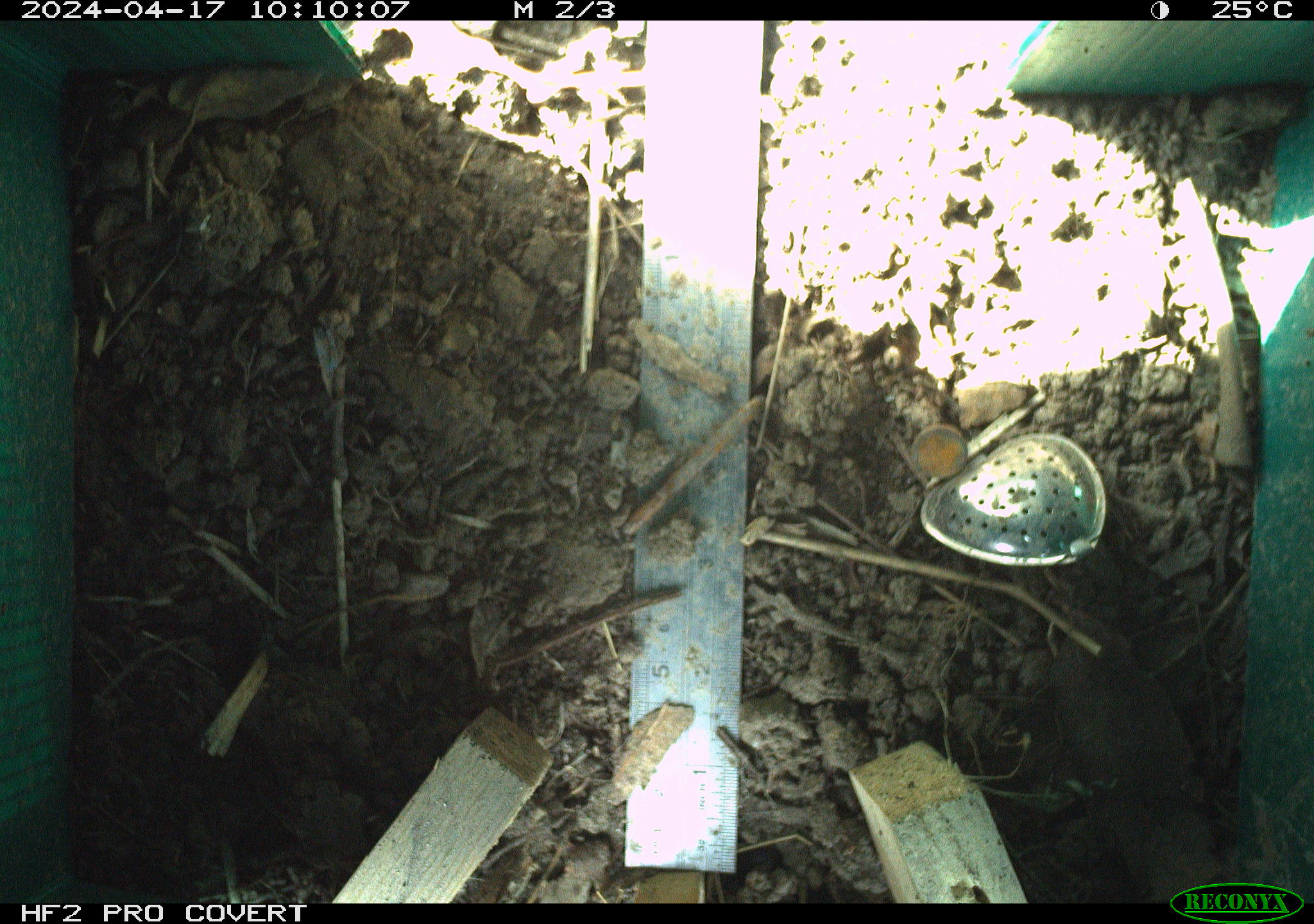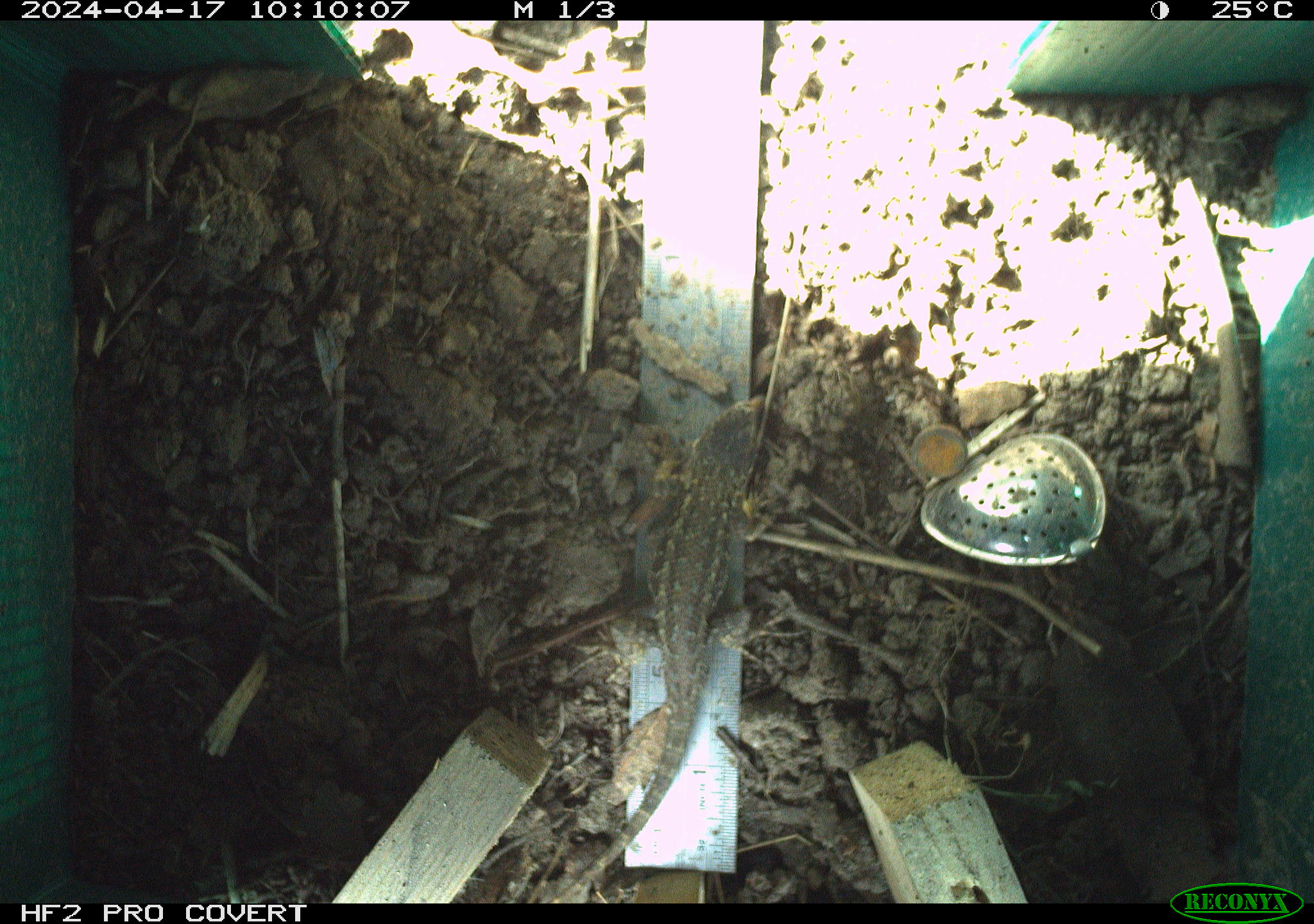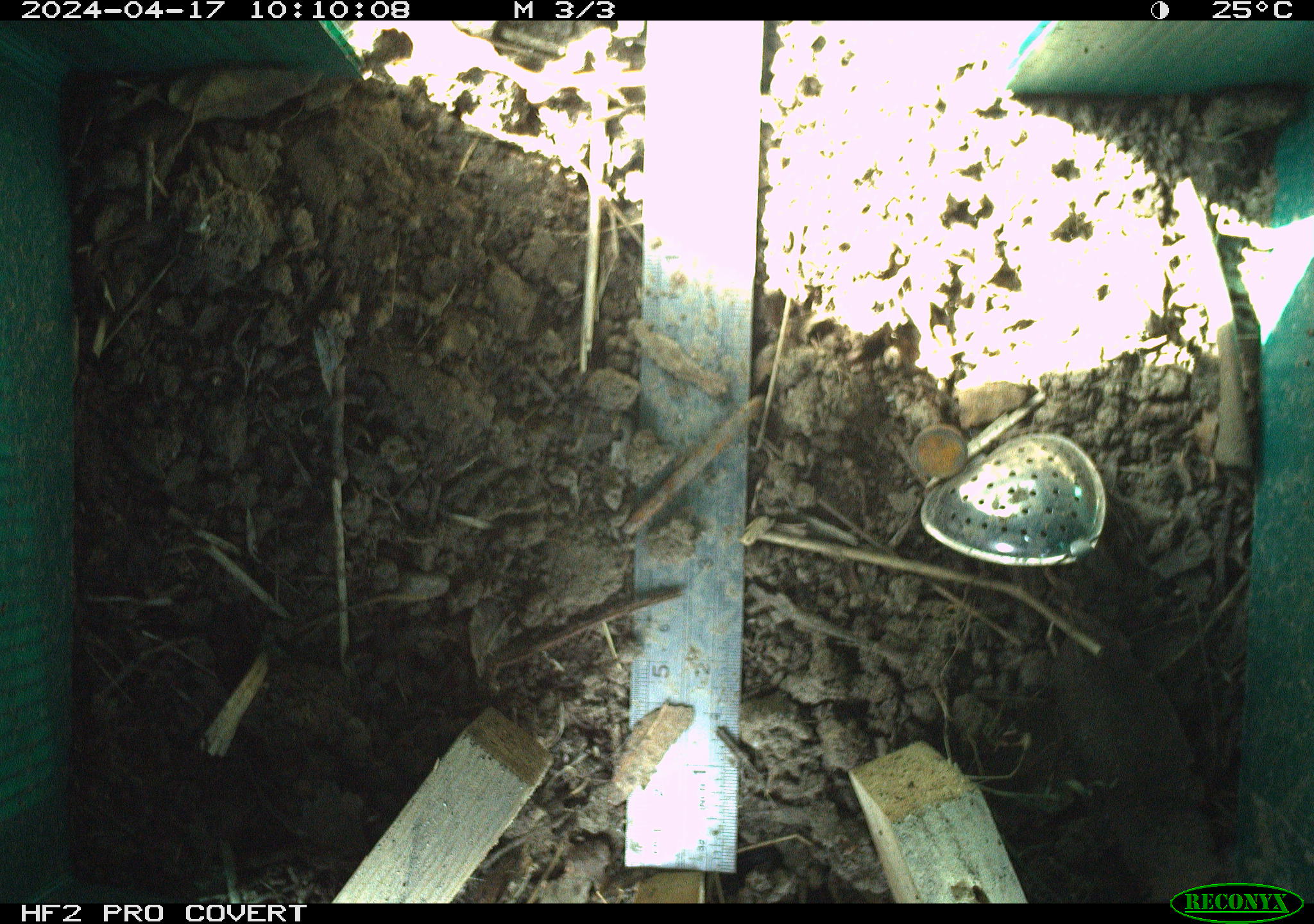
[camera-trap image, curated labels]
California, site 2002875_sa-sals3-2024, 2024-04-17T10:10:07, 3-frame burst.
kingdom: Animalia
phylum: Chordata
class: Reptilia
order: Squamata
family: Phrynosomatidae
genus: Sceloporus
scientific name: Sceloporus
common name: spiny lizards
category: sceloporus species